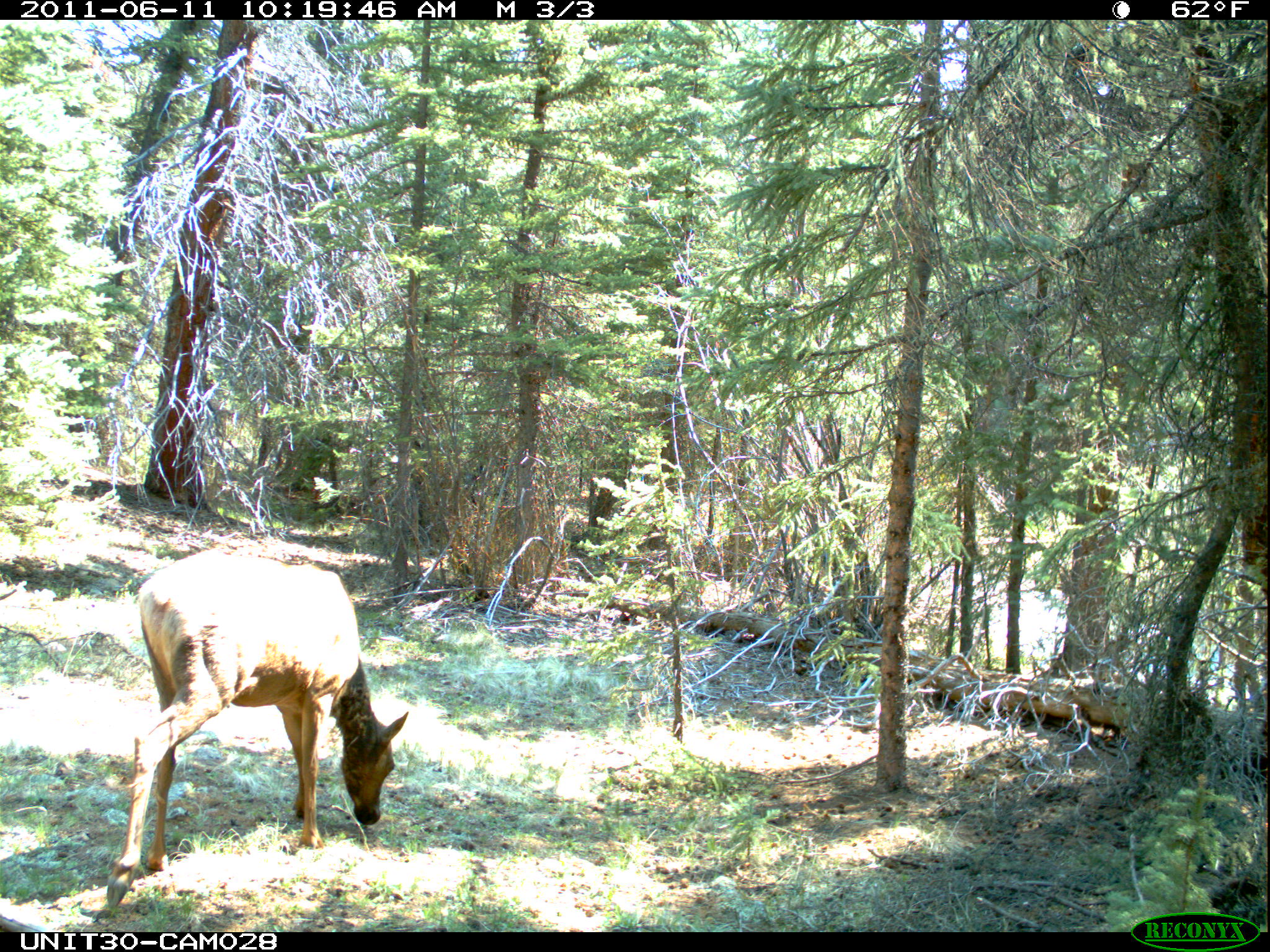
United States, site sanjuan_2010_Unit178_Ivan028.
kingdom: Animalia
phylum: Chordata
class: Mammalia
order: Artiodactyla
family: Cervidae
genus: Cervus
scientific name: Cervus elaphus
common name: red deer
Cervus elaphus (red deer).